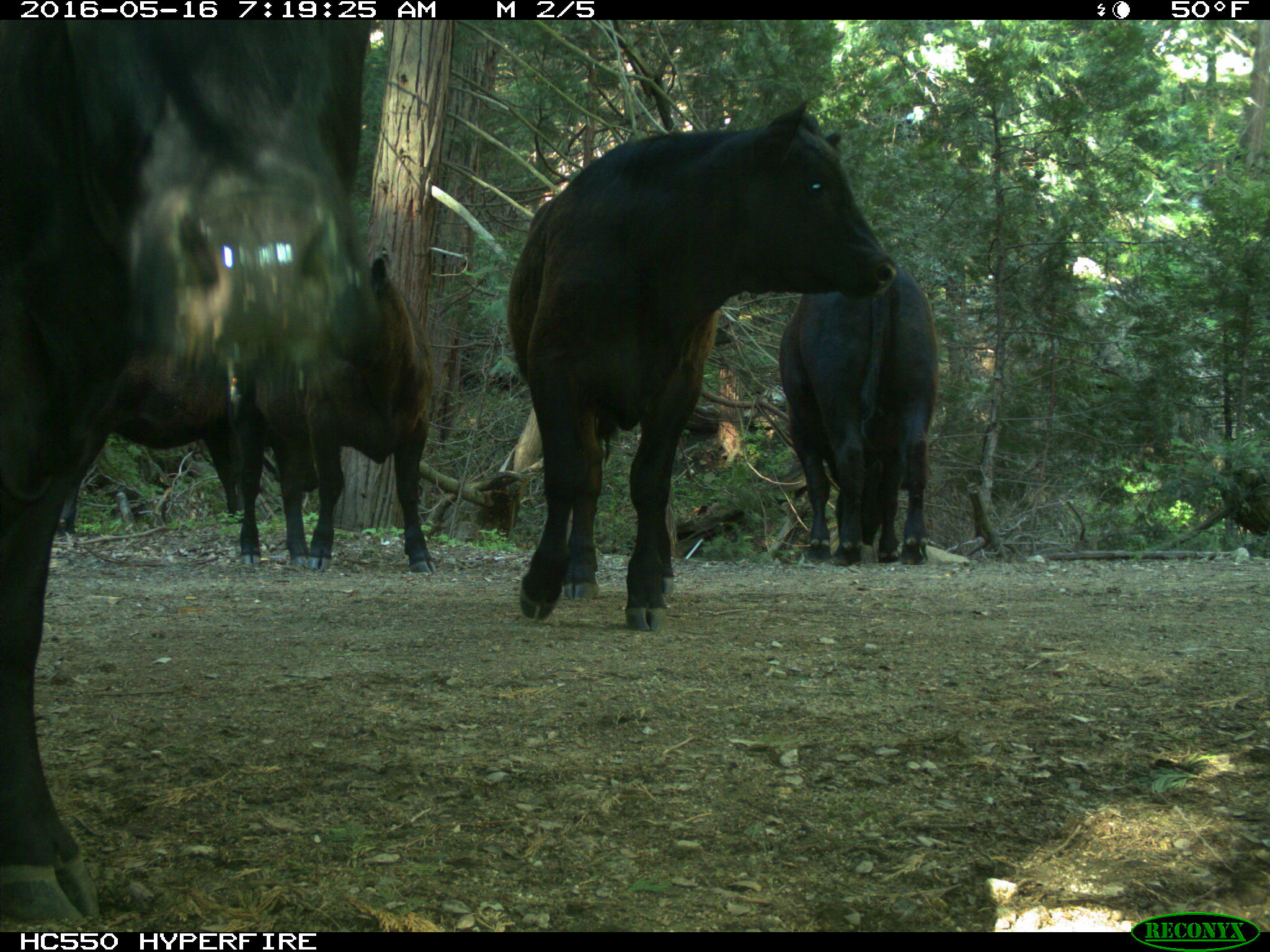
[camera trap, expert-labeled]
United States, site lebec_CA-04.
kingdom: Animalia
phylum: Chordata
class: Mammalia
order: Artiodactyla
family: Bovidae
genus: Bos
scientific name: Bos taurus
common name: domestic cow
Bos taurus (domestic cow).